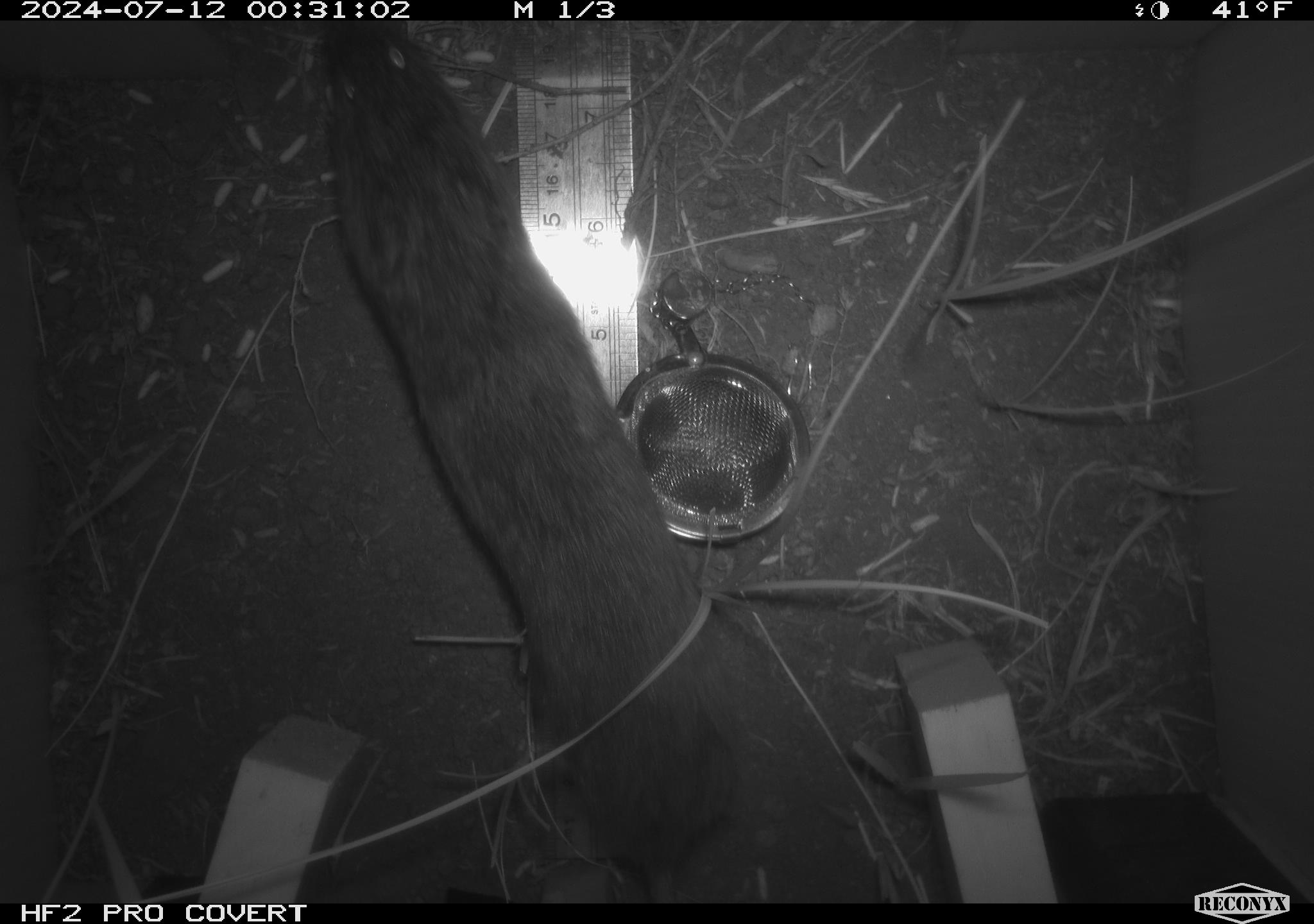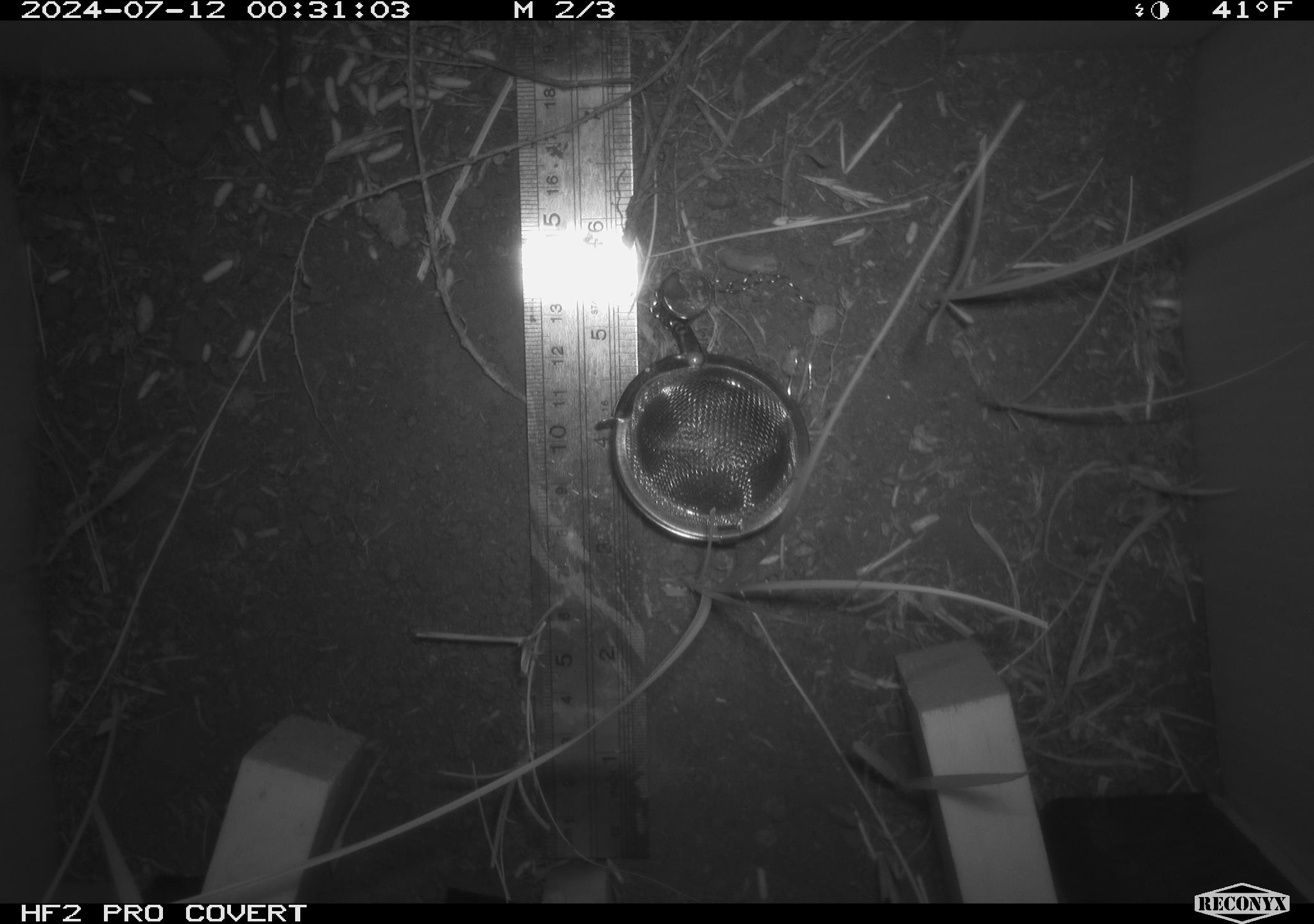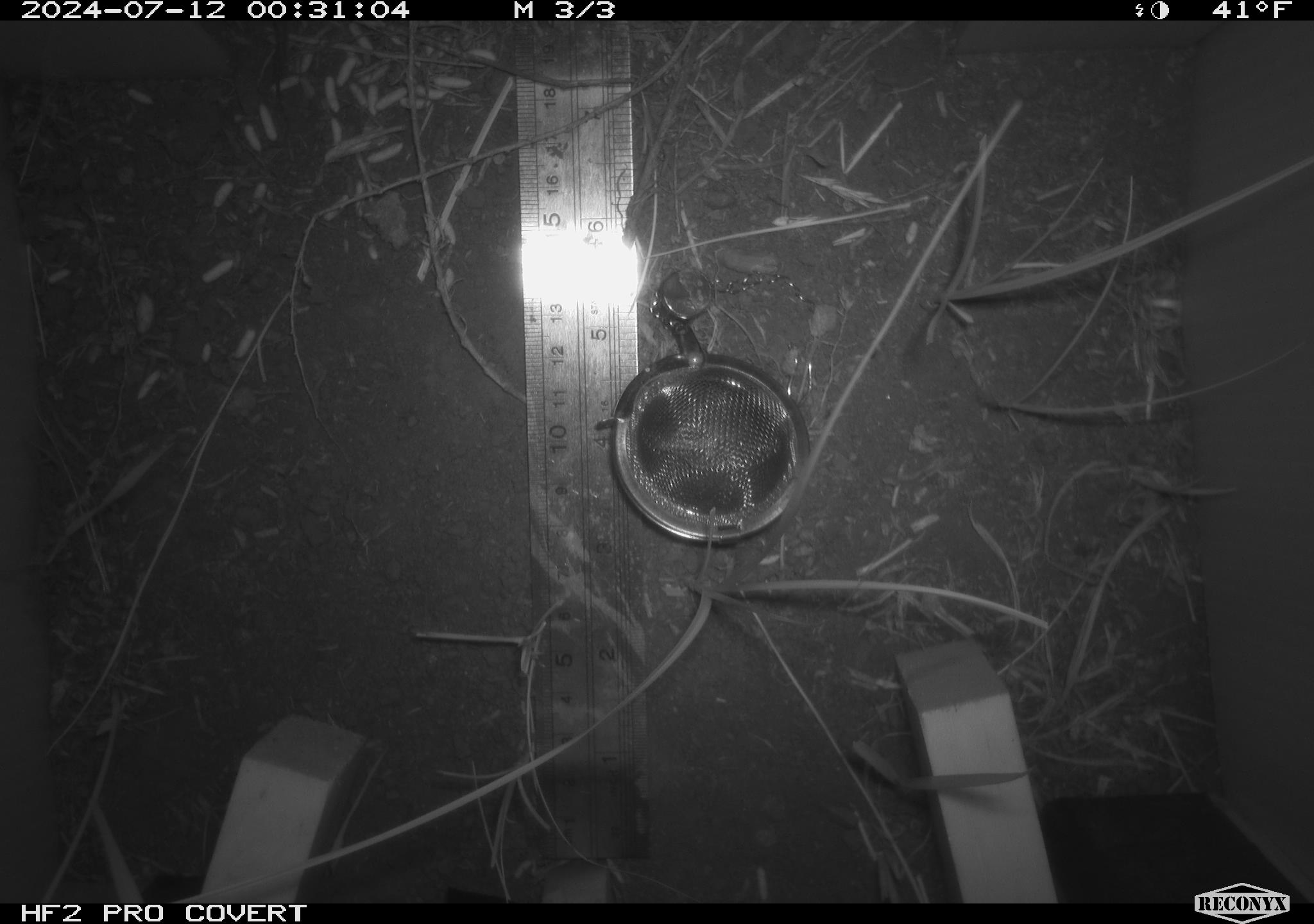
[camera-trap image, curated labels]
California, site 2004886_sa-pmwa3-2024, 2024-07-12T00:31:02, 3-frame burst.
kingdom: Animalia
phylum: Chordata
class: Mammalia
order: Rodentia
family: Cricetidae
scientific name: Arvicolinae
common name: voles, lemmings, and muskrats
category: arvicolinae subfamily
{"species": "arvicolinae subfamily (voles, lemmings, and muskrats) (Arvicolinae)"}